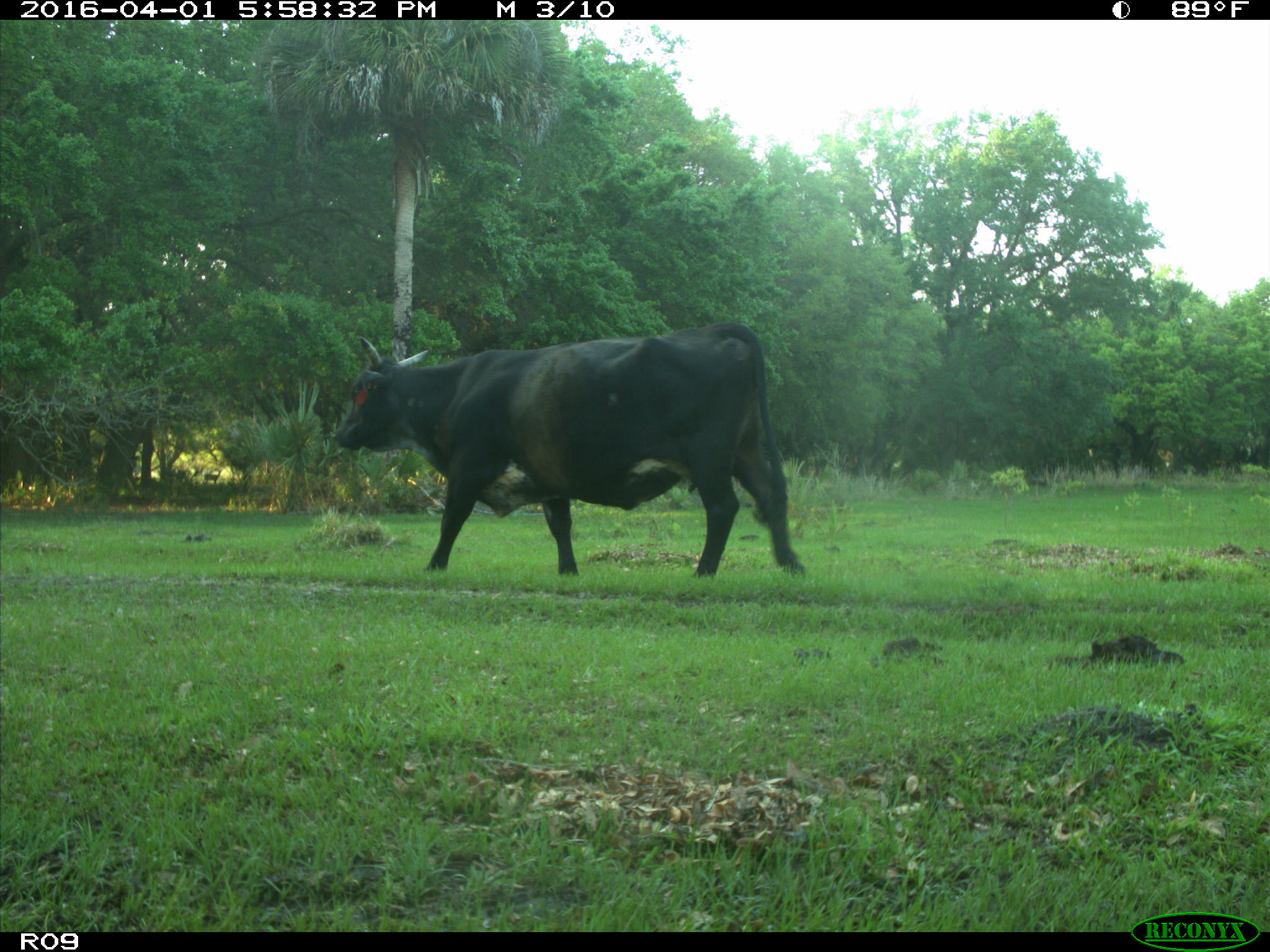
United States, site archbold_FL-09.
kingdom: Animalia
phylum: Chordata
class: Mammalia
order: Artiodactyla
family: Bovidae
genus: Bos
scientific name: Bos taurus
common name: domestic cow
Bos taurus (domestic cow).